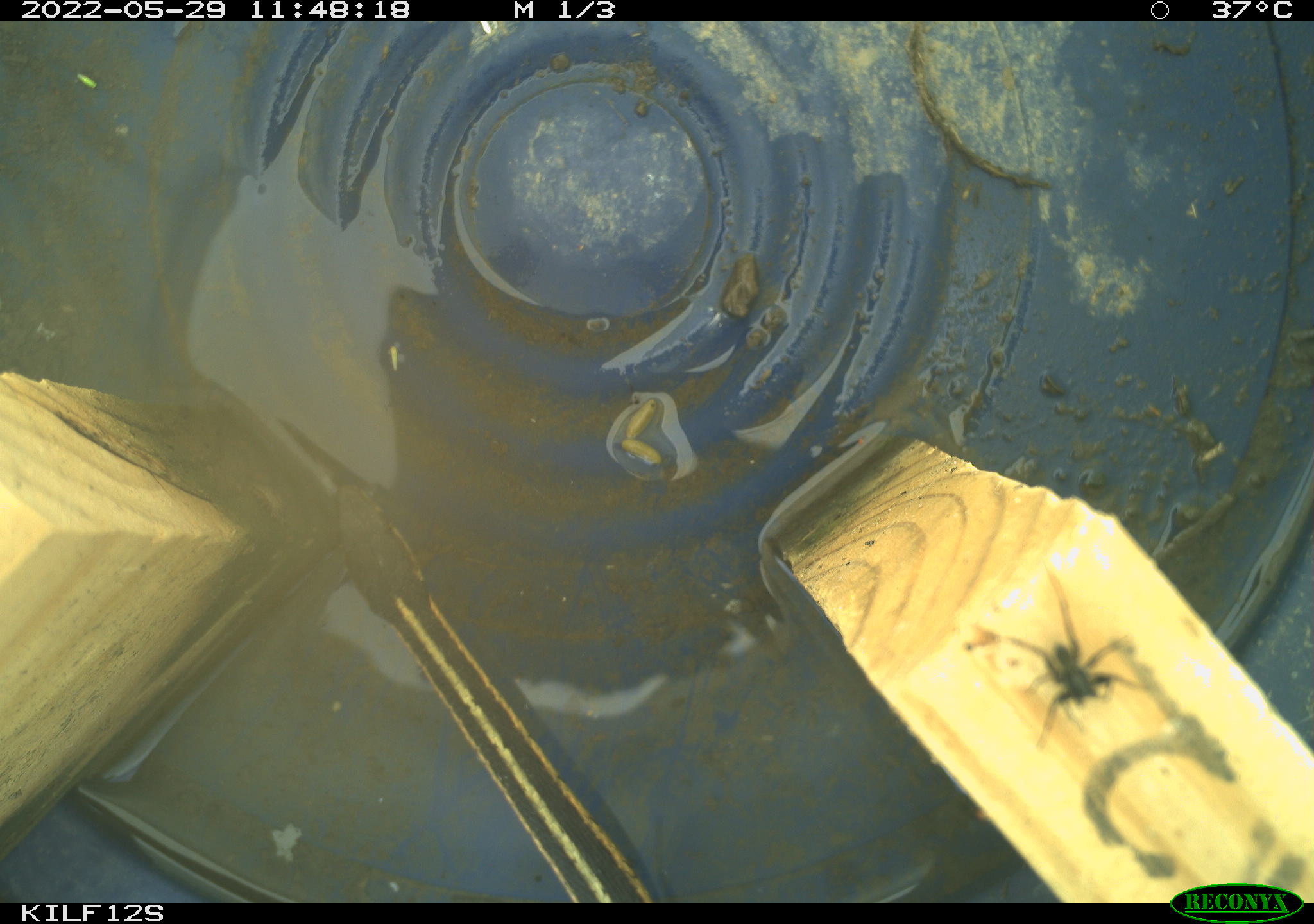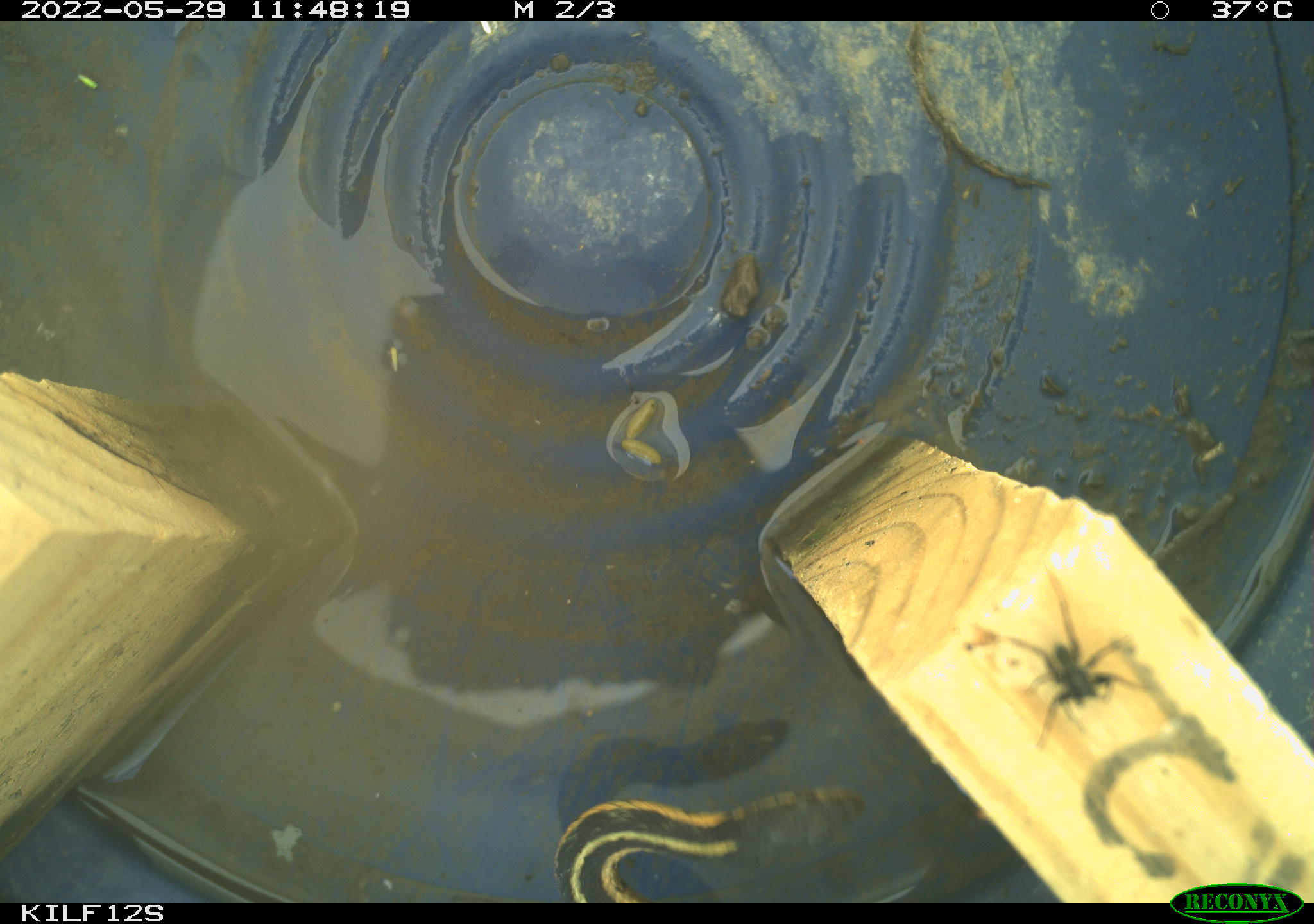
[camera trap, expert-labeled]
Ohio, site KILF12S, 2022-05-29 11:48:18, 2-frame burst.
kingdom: Animalia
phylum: Chordata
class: Reptilia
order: Squamata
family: Colubridae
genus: Thamnophis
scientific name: Thamnophis sirtalis sirtalis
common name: eastern gartersnake